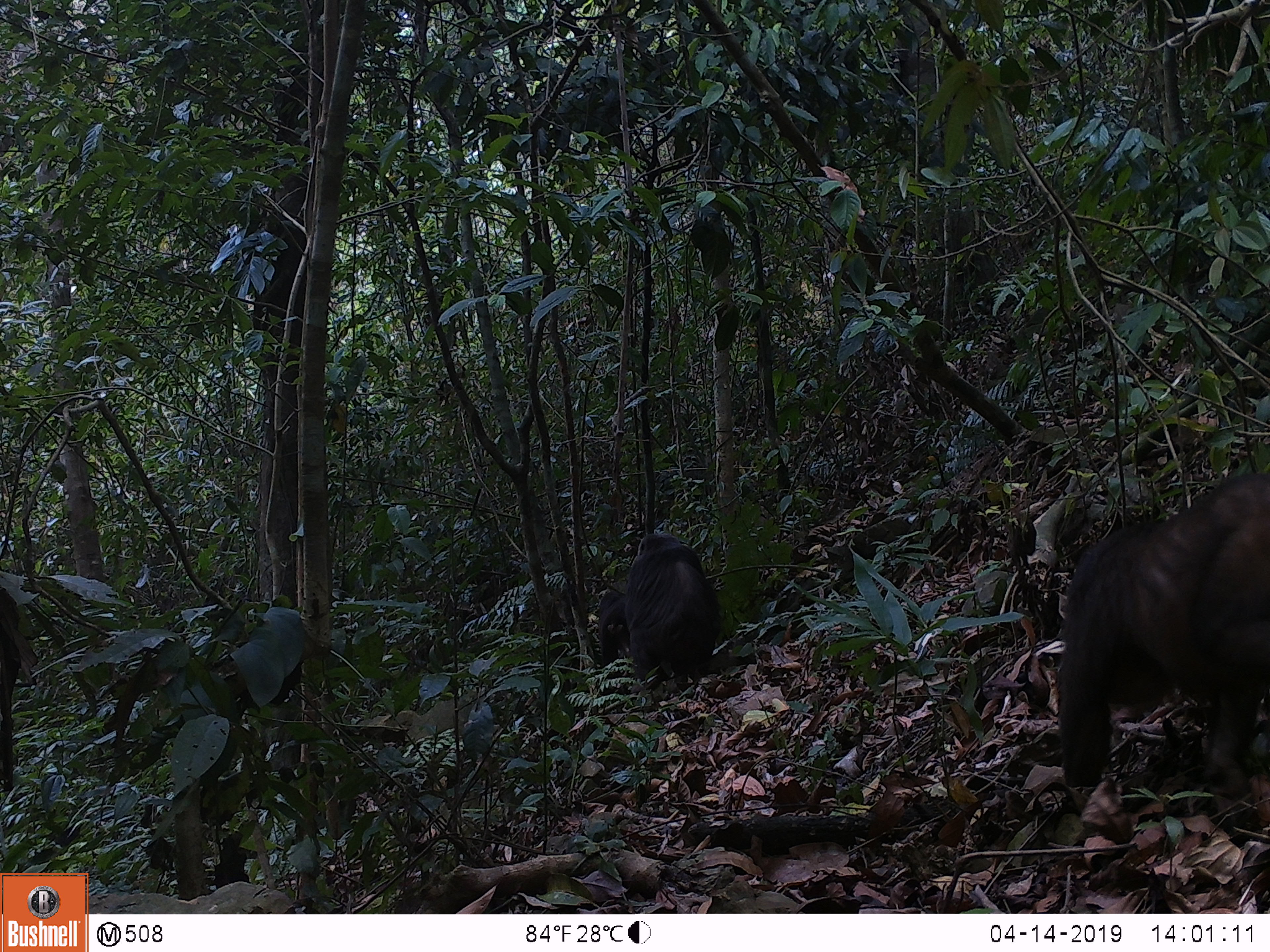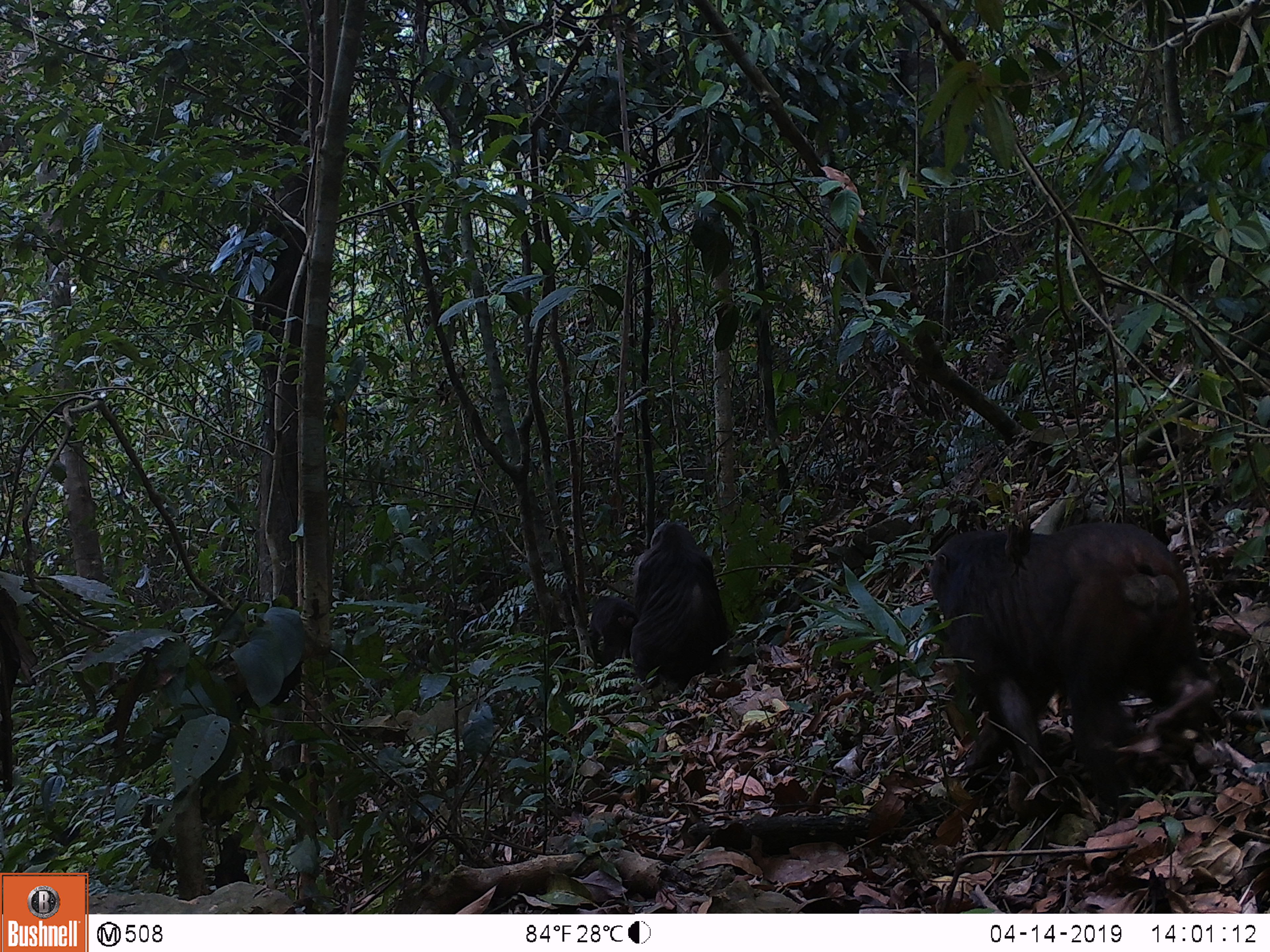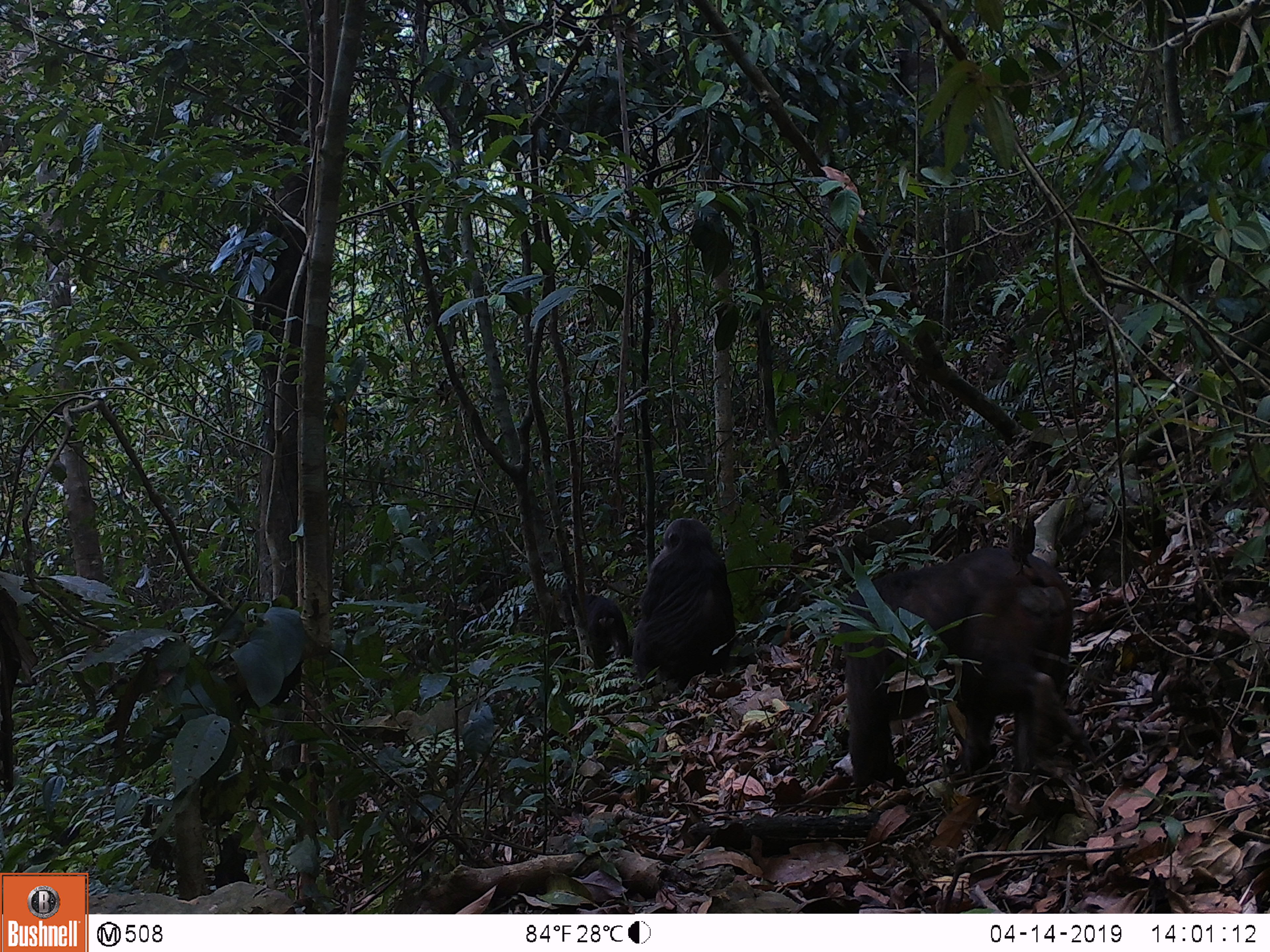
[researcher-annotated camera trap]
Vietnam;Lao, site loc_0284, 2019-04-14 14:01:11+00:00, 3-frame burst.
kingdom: Animalia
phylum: Chordata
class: Mammalia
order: Primates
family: Cercopithecidae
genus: Macaca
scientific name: Macaca arctoides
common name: stump-tailed macaque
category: stump tailed macaque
Stump tailed macaque (stump-tailed macaque) (Macaca arctoides). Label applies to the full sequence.